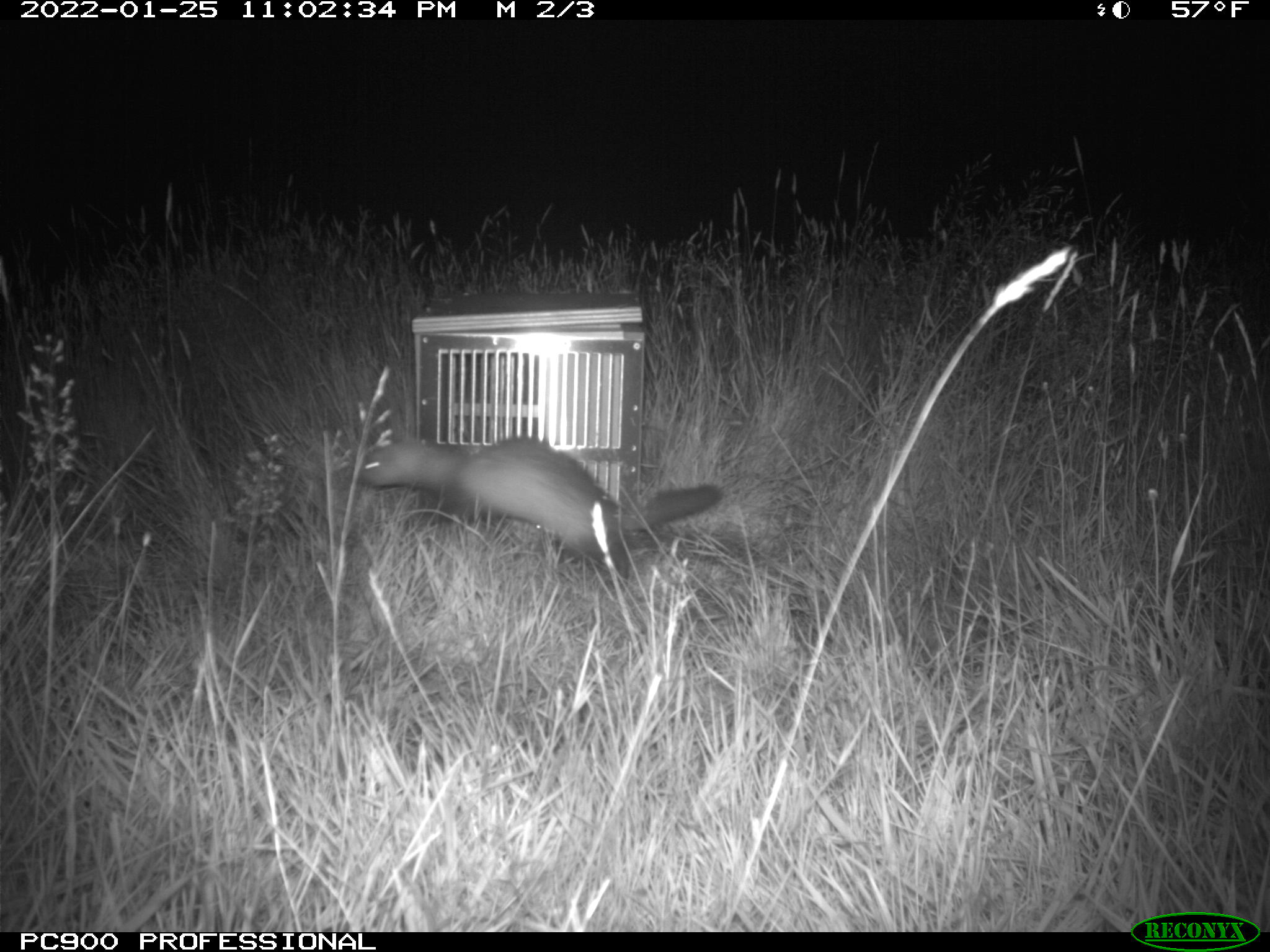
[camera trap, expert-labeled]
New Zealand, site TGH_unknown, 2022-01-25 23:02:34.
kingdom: Animalia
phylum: Chordata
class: Mammalia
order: Carnivora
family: Mustelidae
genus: Mustela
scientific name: Mustela furo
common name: ferret